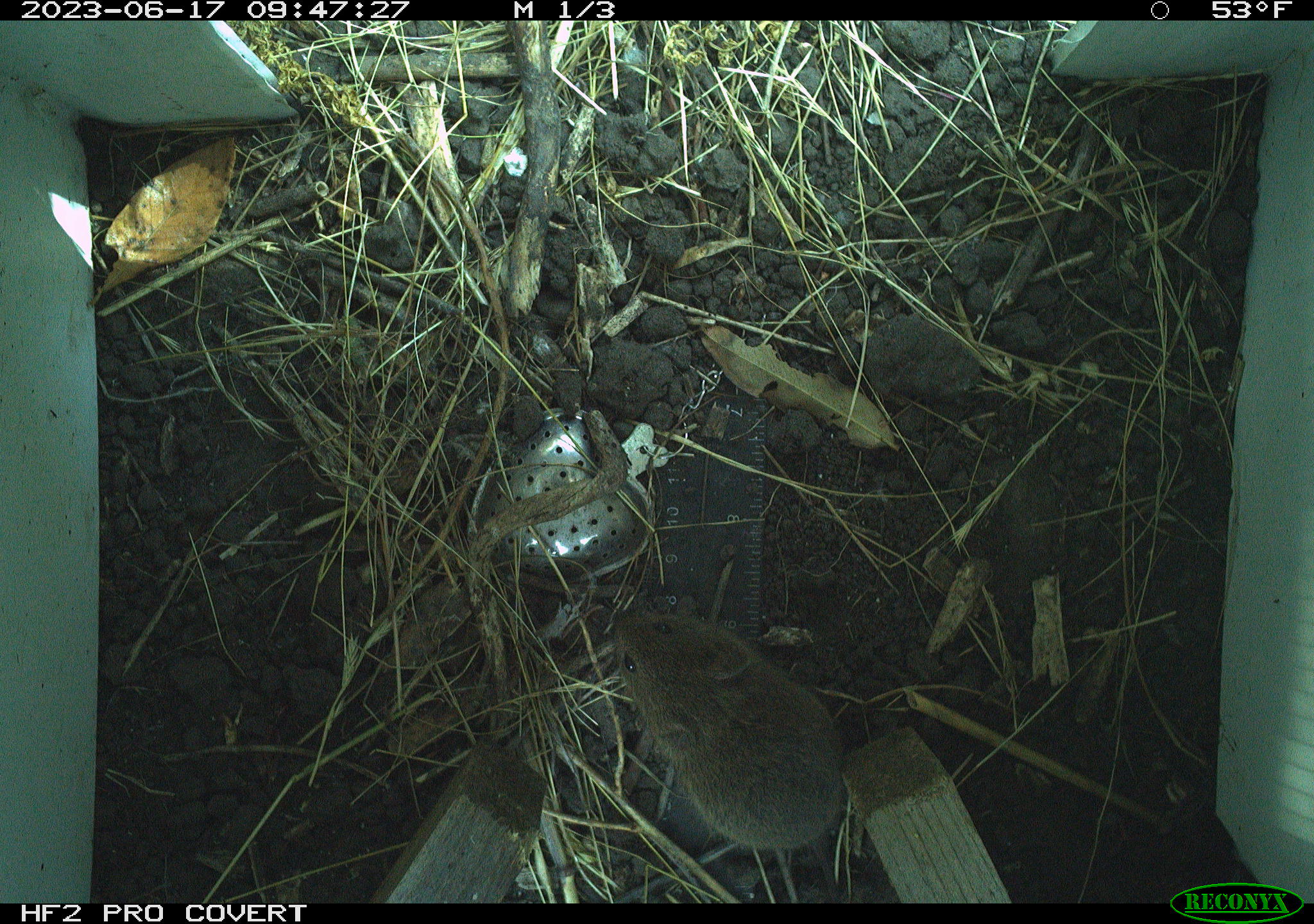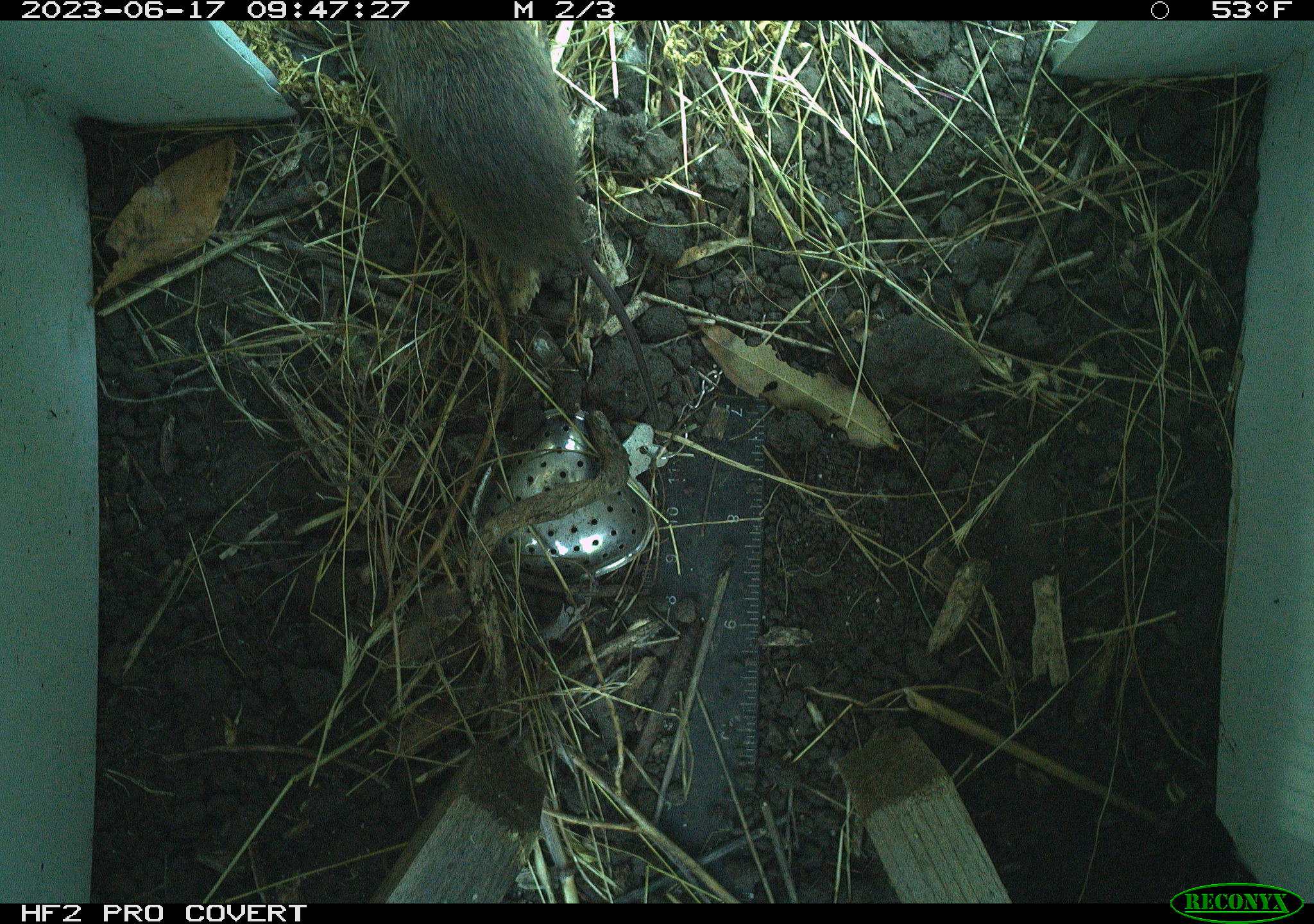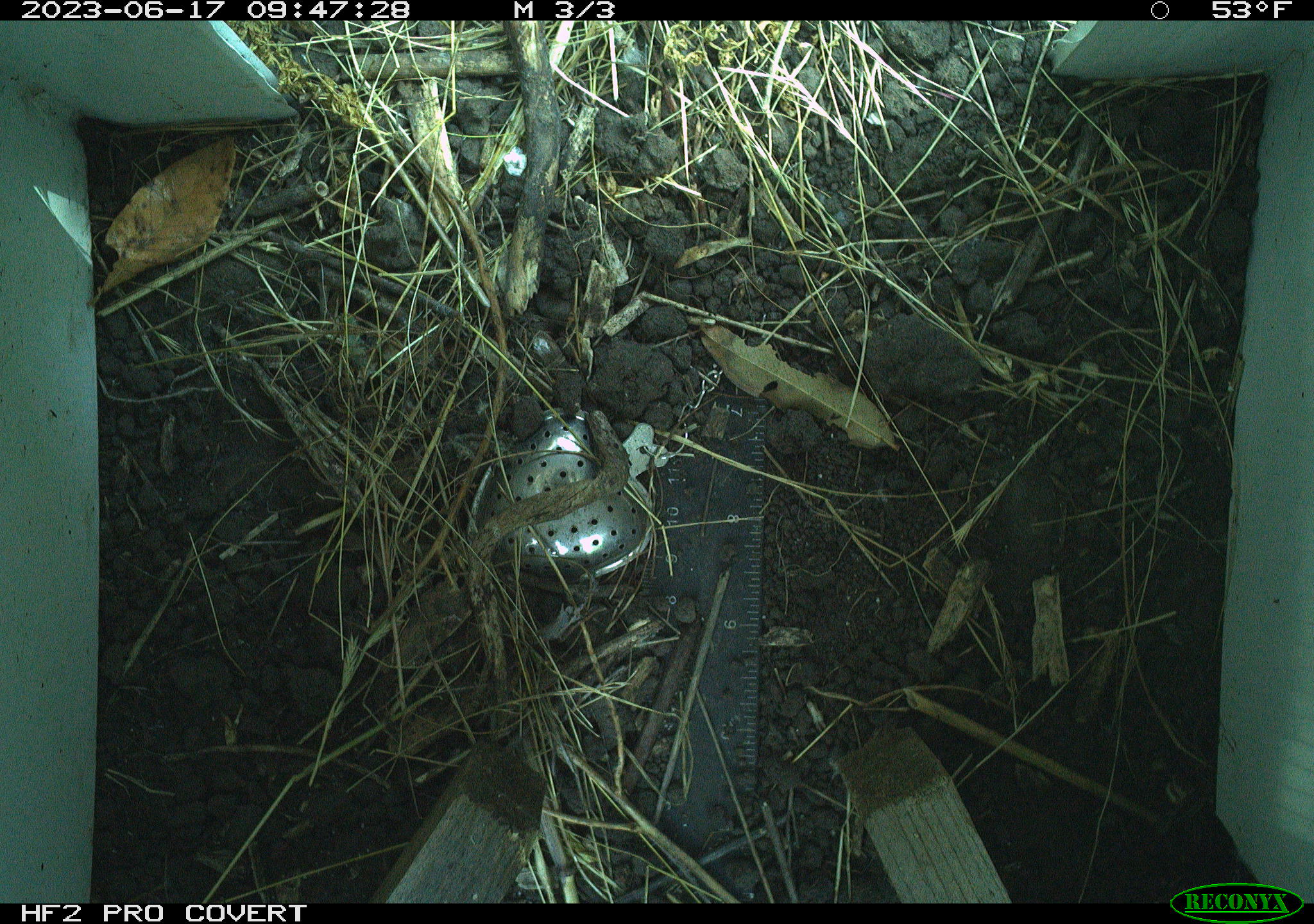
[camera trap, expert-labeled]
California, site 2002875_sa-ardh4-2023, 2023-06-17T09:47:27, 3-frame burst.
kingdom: Animalia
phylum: Chordata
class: Mammalia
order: Rodentia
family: Cricetidae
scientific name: Arvicolinae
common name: voles, lemmings, and muskrats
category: arvicolinae subfamily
Arvicolinae subfamily (voles, lemmings, and muskrats) (Arvicolinae).